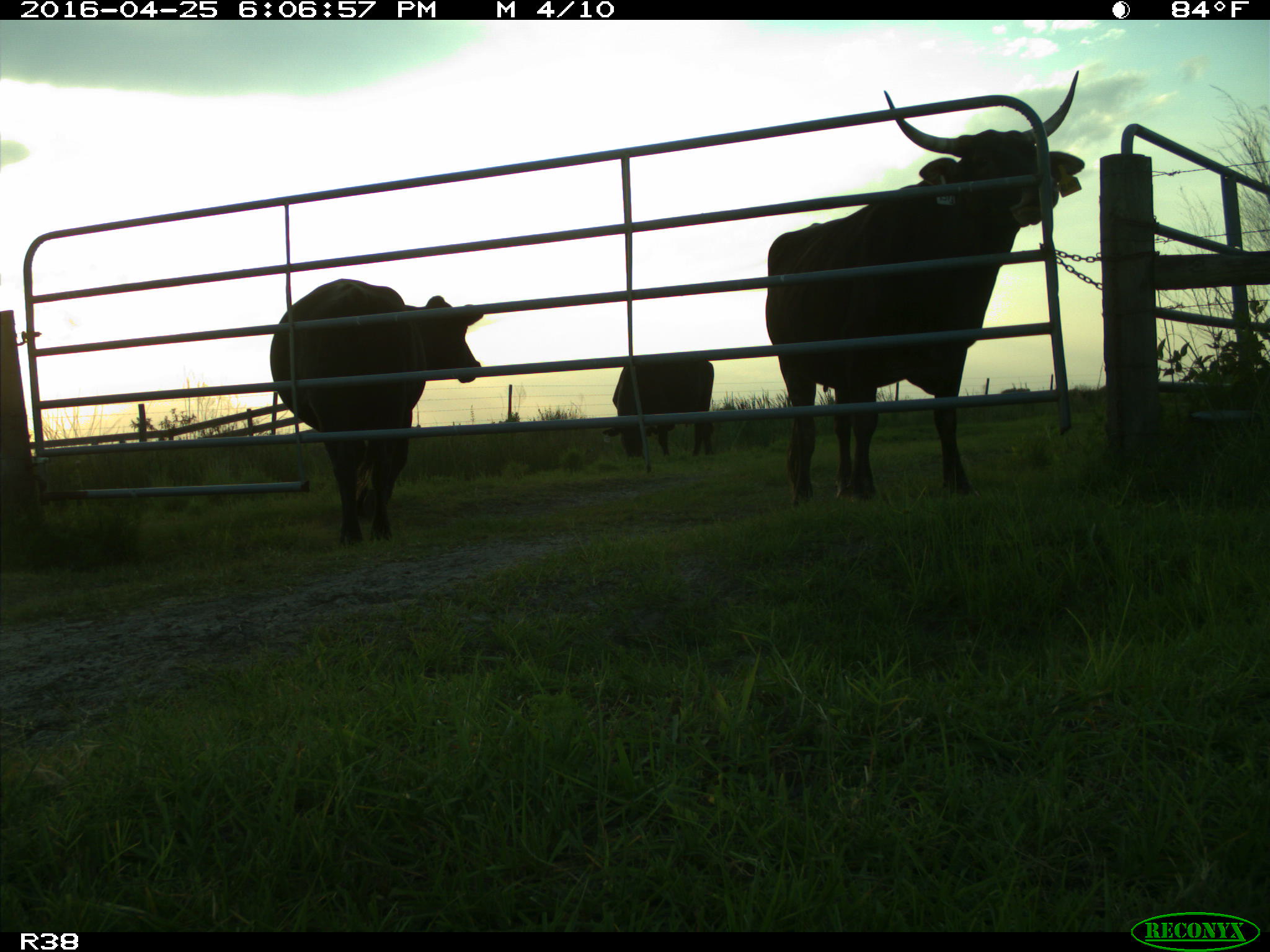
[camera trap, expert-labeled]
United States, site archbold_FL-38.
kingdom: Animalia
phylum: Chordata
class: Mammalia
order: Artiodactyla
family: Bovidae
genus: Bos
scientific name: Bos taurus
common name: domestic cow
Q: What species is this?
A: Bos taurus (domestic cow).